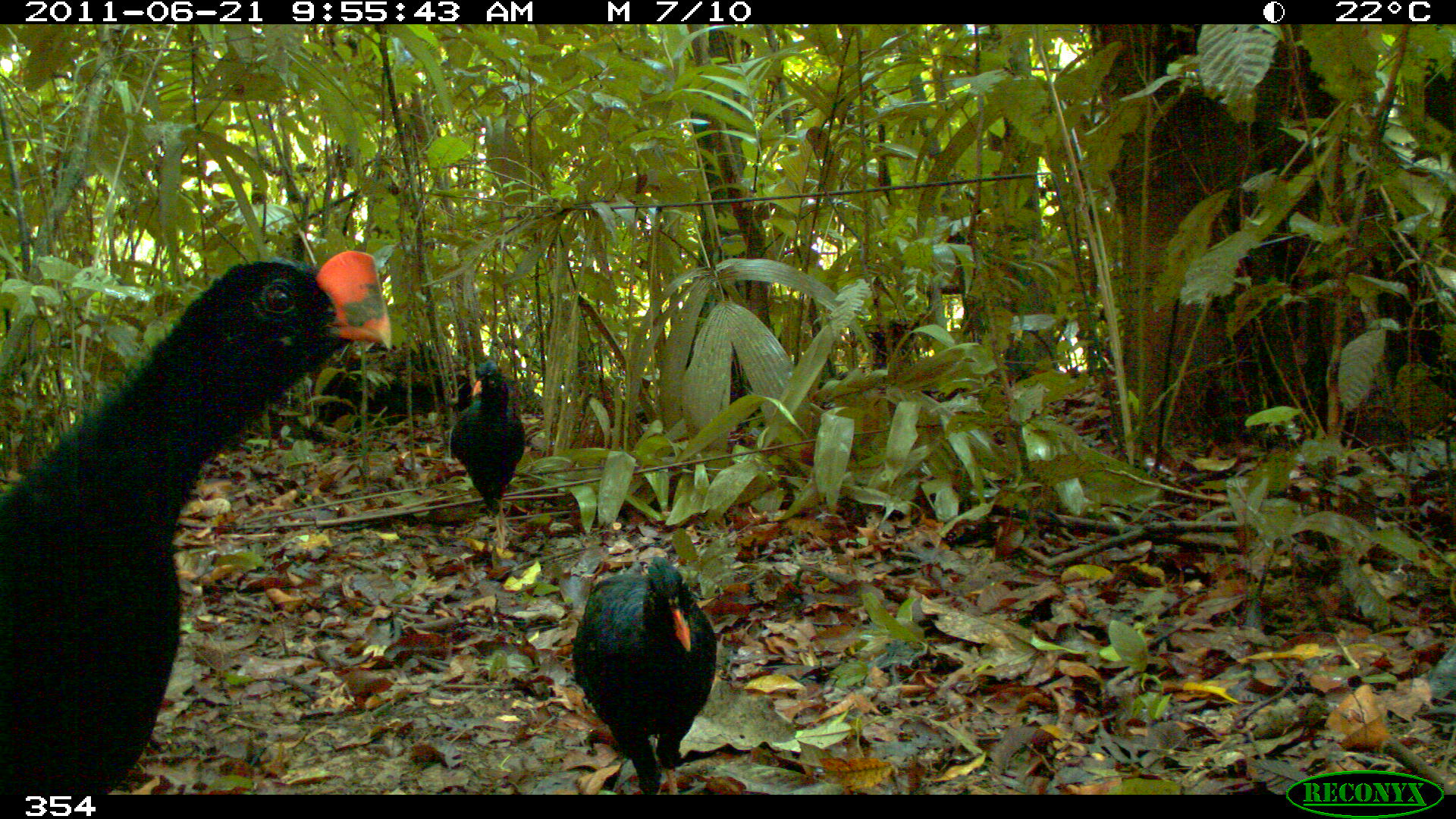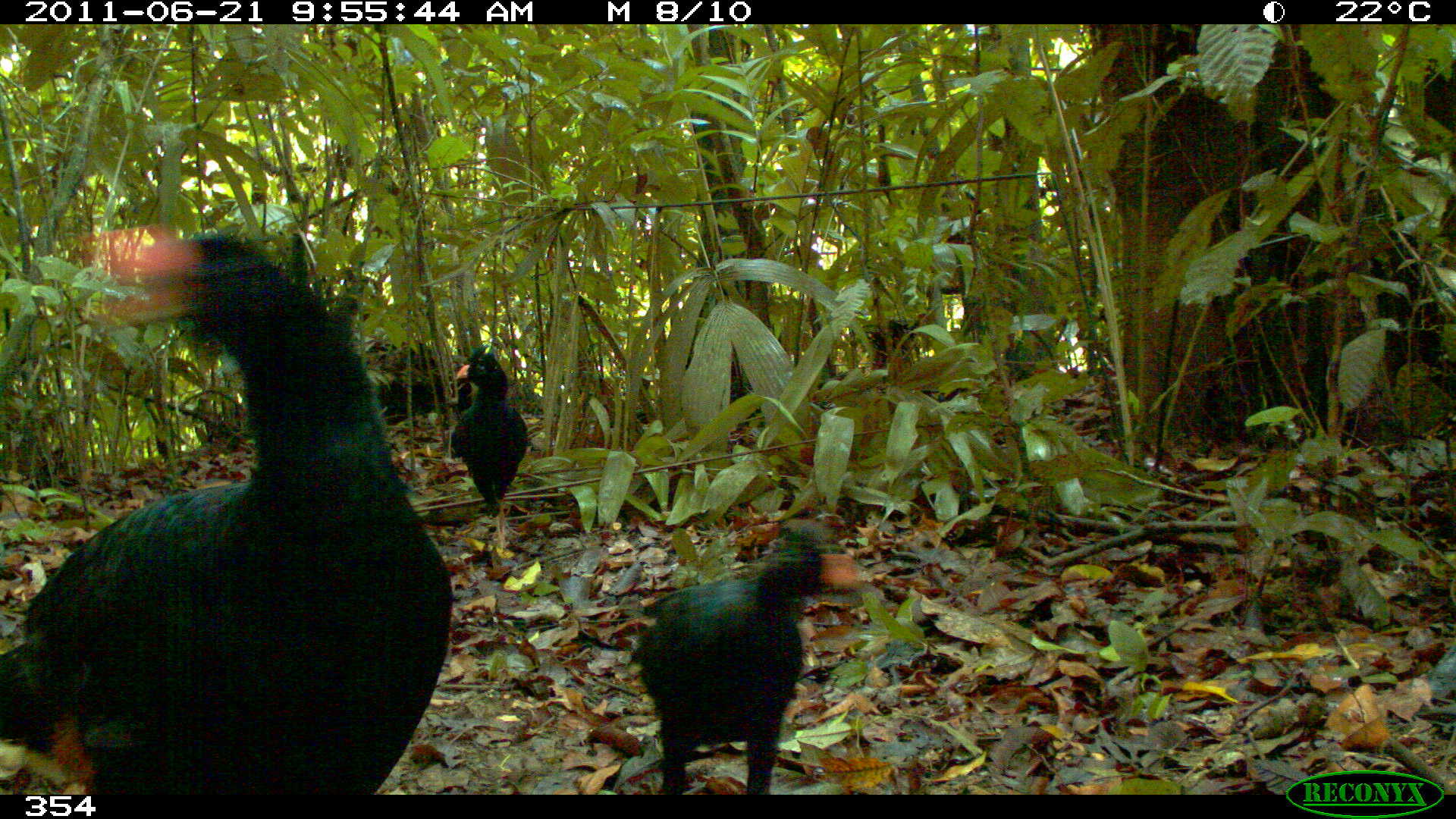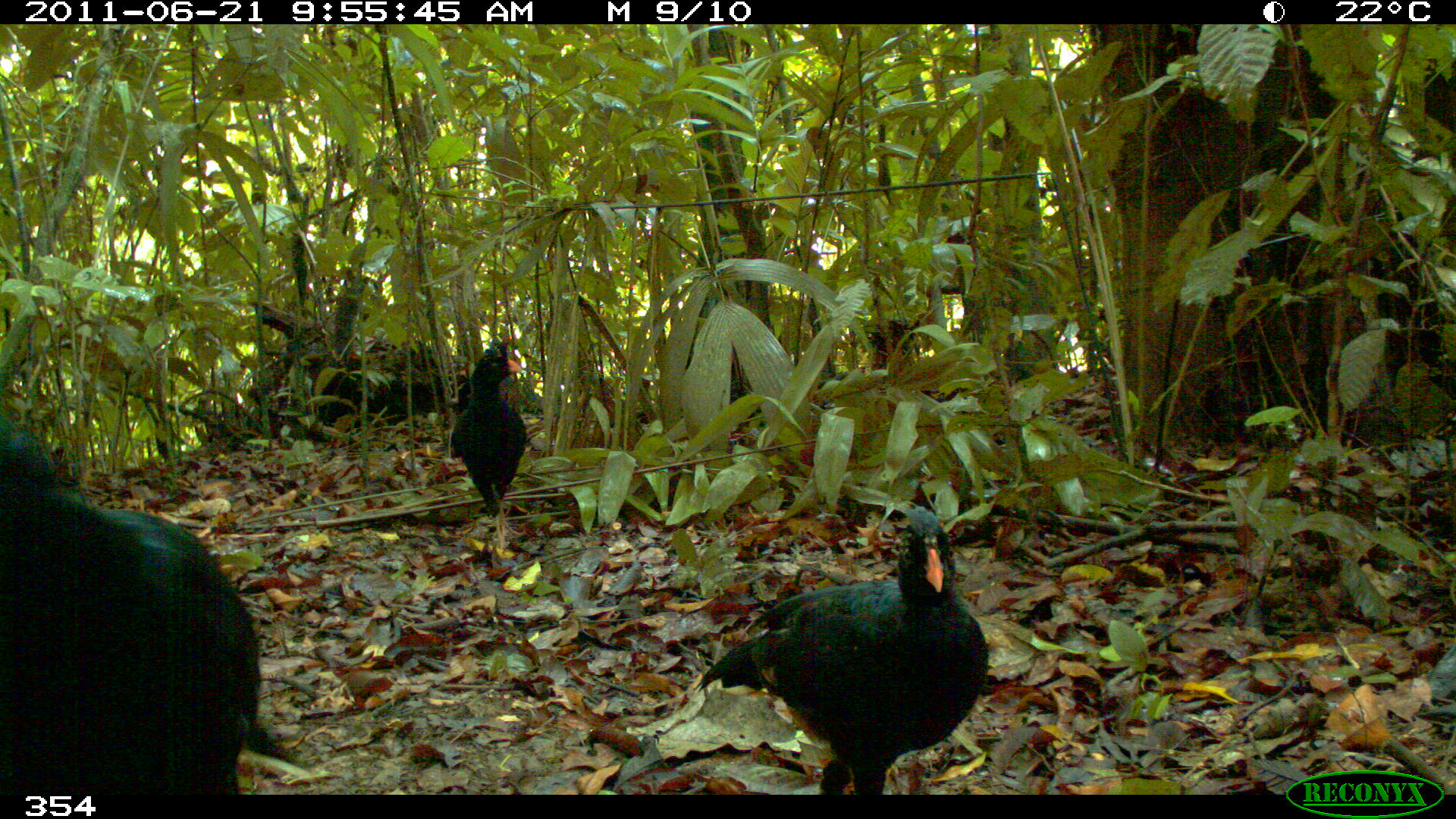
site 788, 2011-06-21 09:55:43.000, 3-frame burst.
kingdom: Animalia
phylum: Chordata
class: Aves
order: Galliformes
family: Cracidae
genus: Mitu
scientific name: Mitu tuberosum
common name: razor-billed curassow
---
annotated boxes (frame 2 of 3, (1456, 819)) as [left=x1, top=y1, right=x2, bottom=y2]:
mitu tuberosum: [left=0, top=226, right=449, bottom=793]; [left=632, top=525, right=860, bottom=793]; [left=453, top=350, right=526, bottom=541]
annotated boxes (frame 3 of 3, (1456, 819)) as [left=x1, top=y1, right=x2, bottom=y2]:
mitu tuberosum: [left=0, top=426, right=296, bottom=793]; [left=690, top=504, right=989, bottom=795]; [left=453, top=341, right=526, bottom=541]